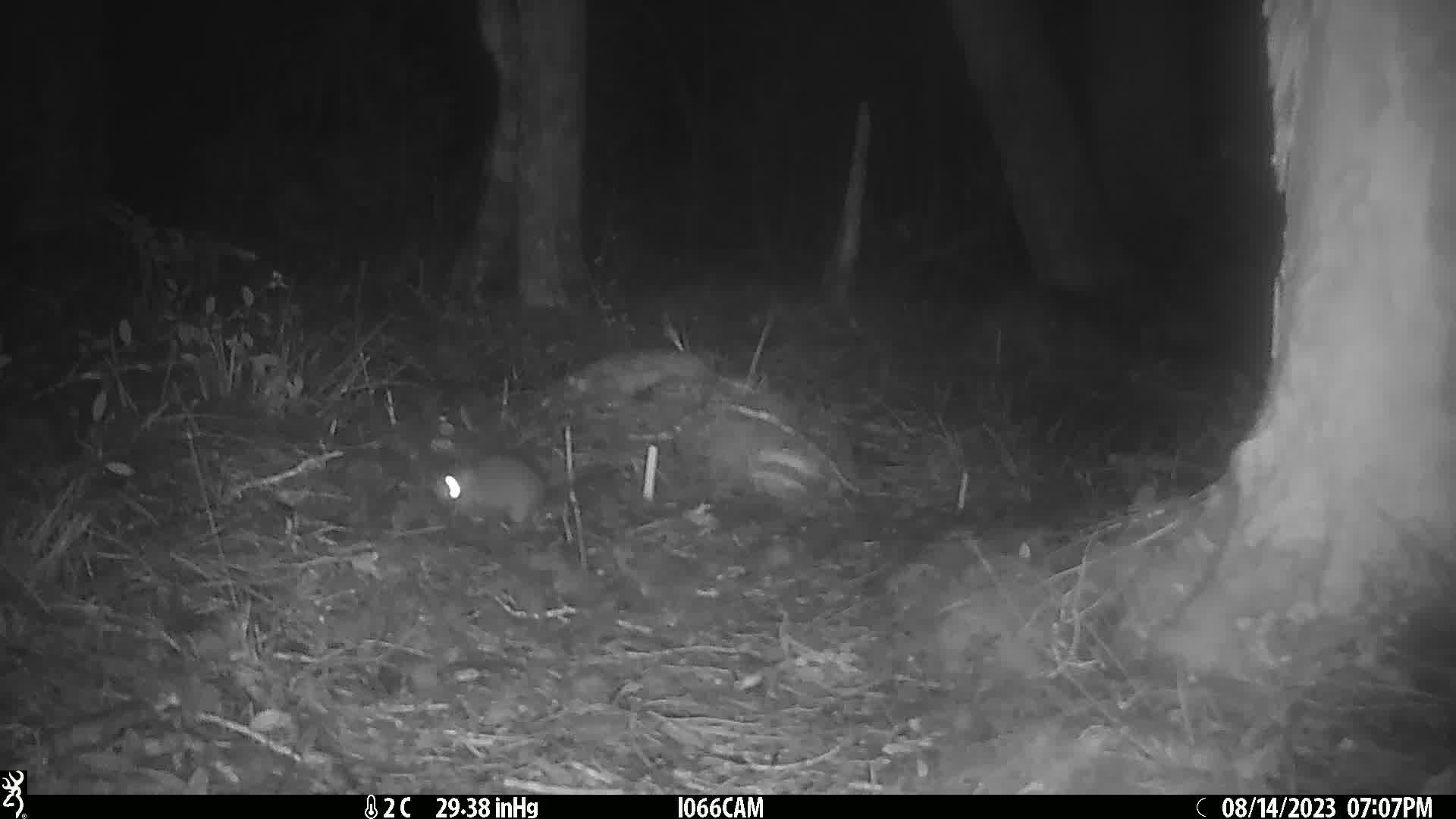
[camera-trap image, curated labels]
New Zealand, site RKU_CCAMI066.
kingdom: Animalia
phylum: Chordata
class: Mammalia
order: Rodentia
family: Muridae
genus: Rattus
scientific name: Rattus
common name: rat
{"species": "rat (Rattus)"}